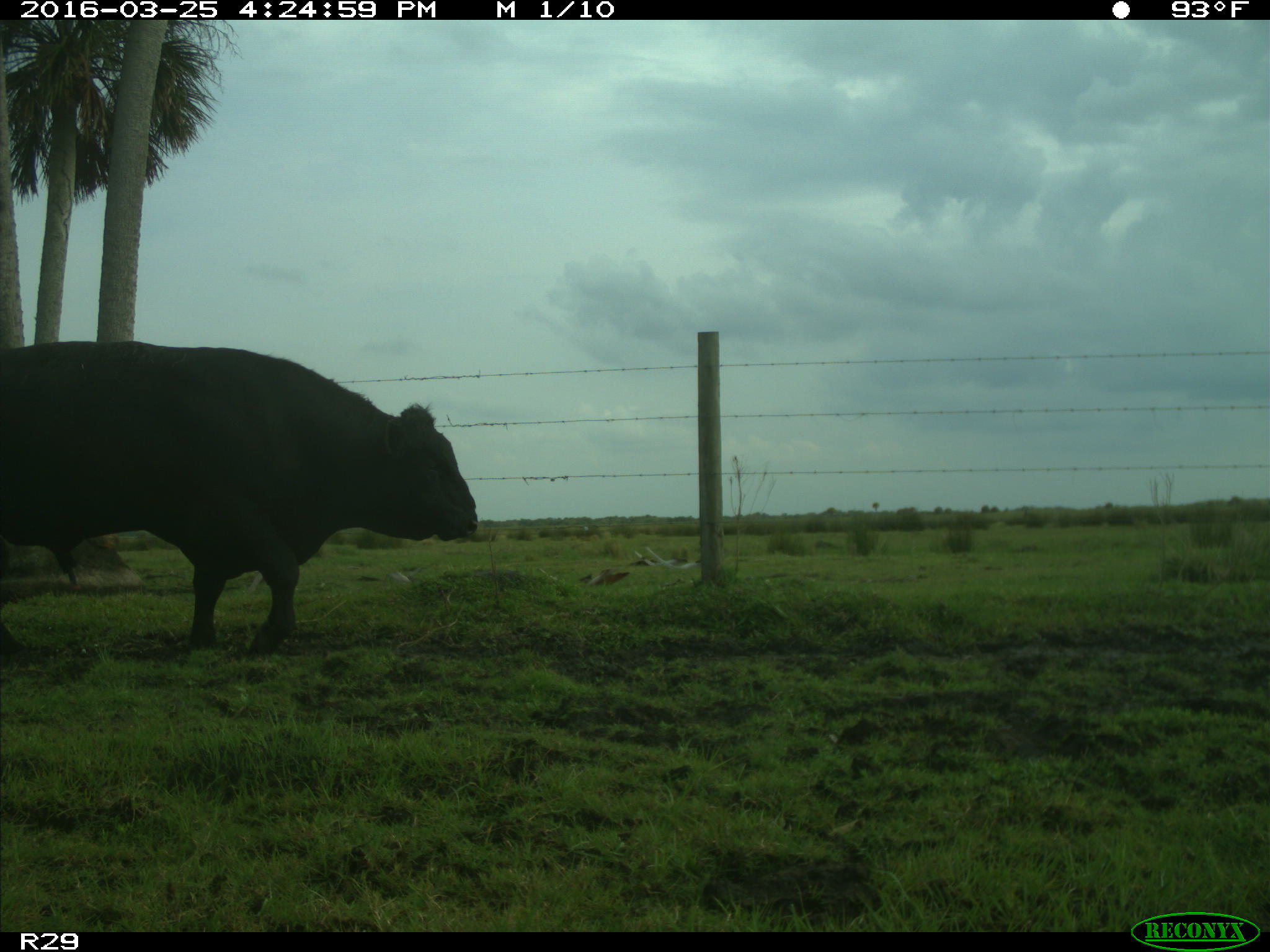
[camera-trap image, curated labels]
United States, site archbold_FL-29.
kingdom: Animalia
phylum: Chordata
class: Mammalia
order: Artiodactyla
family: Bovidae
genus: Bos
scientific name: Bos taurus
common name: domestic cow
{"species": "Bos taurus (domestic cow)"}